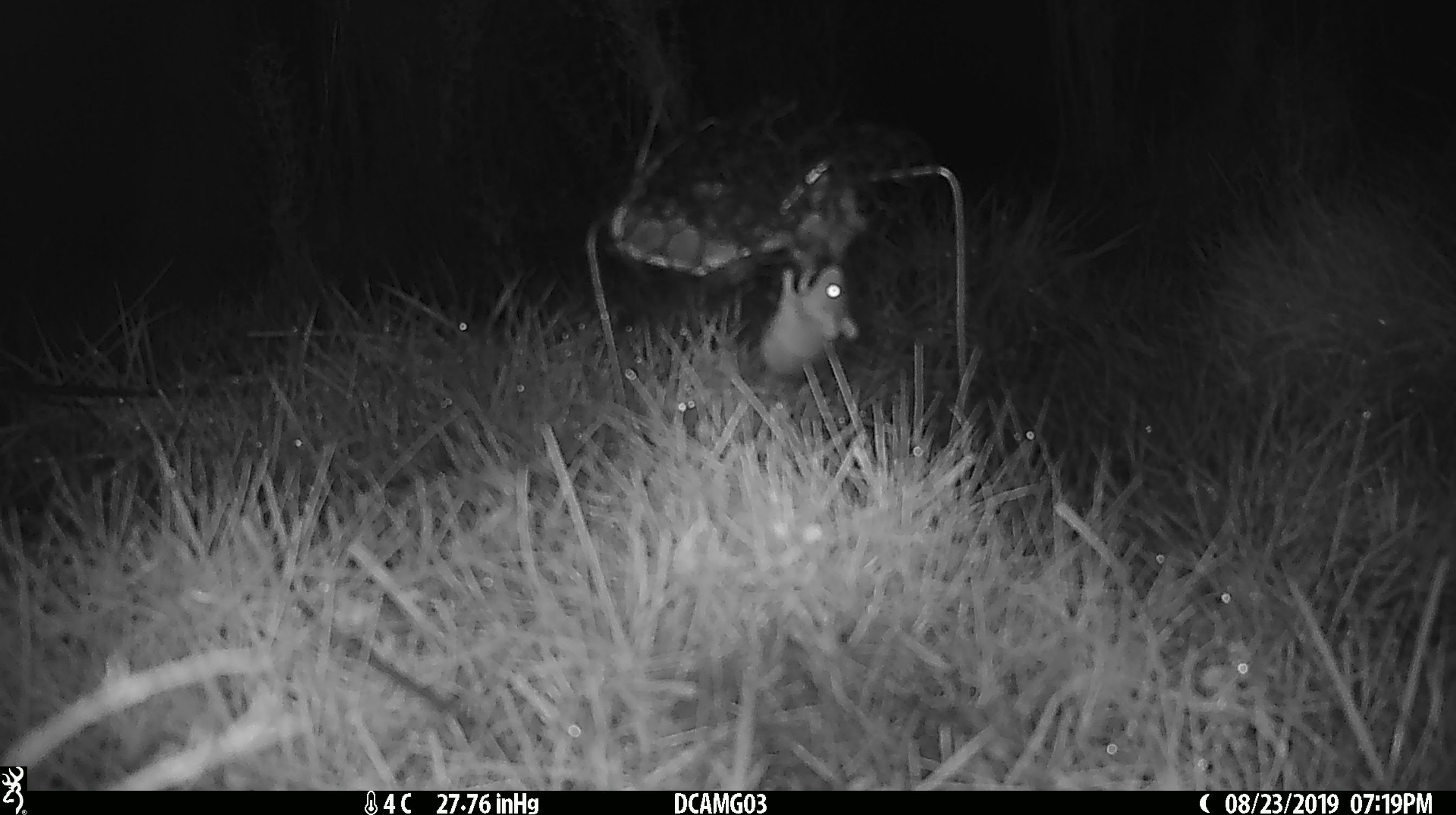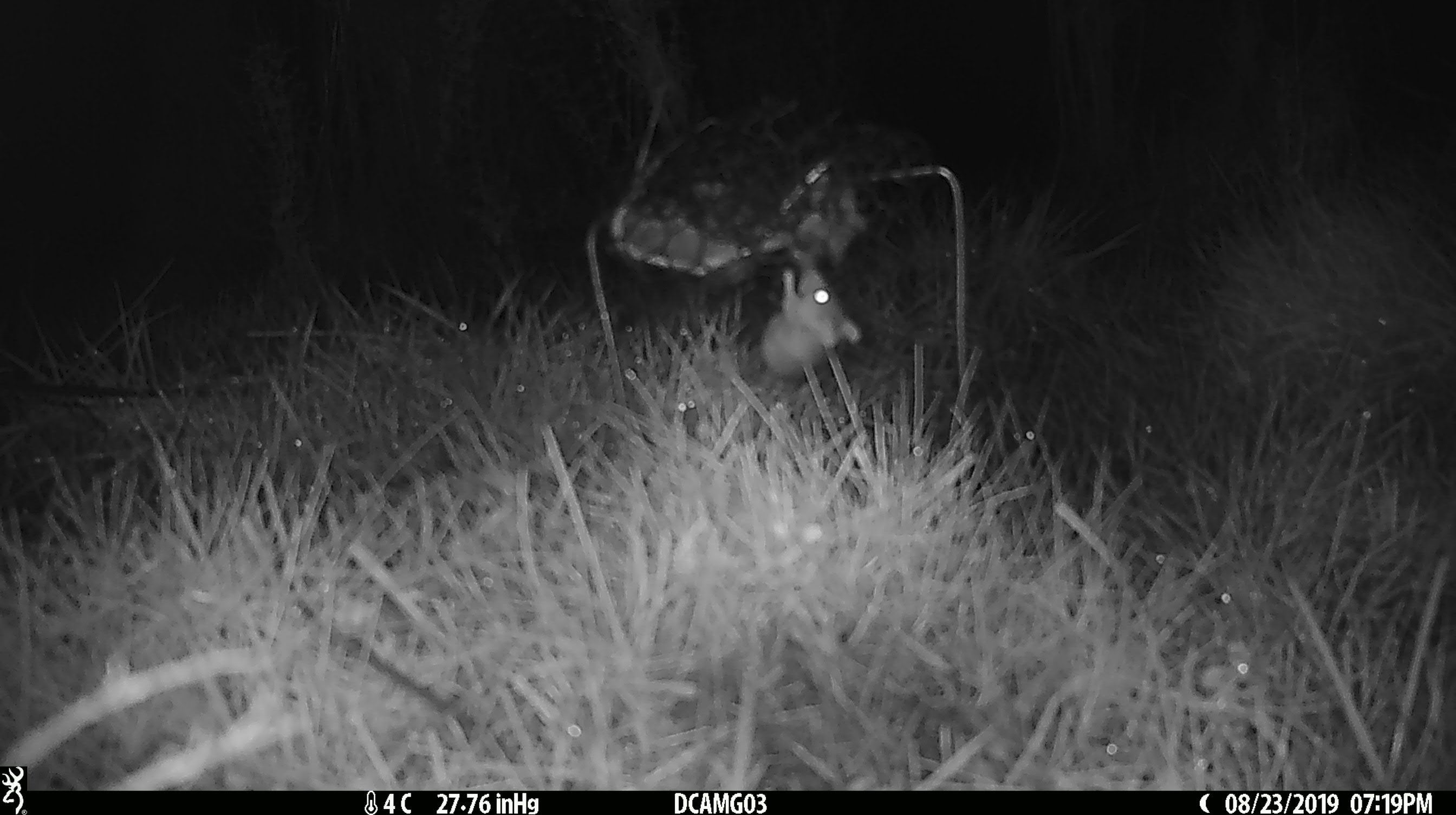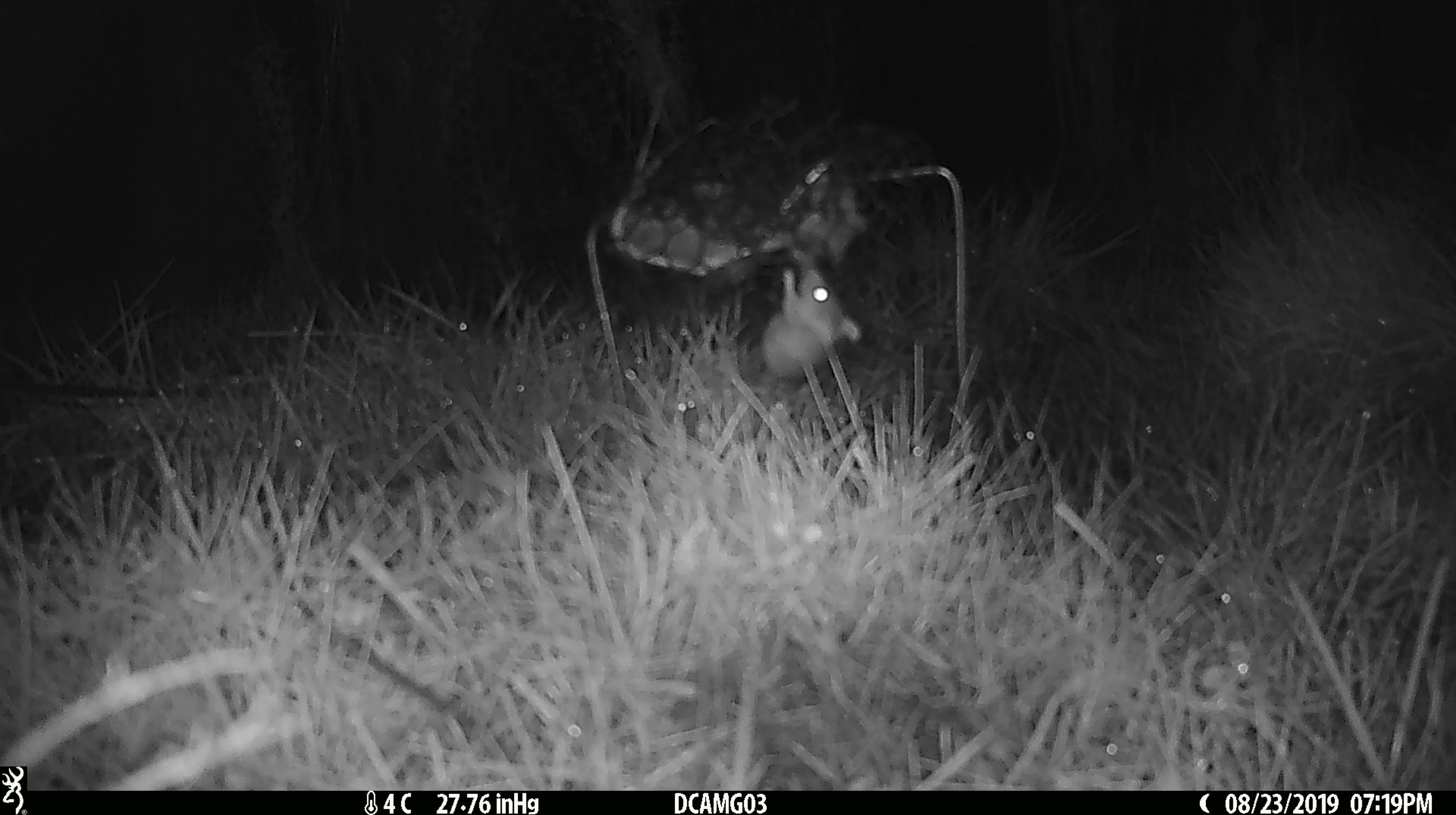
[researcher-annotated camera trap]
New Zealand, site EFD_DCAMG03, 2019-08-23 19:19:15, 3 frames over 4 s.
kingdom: Animalia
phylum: Chordata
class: Mammalia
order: Rodentia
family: Muridae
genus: Mus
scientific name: Mus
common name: mouse